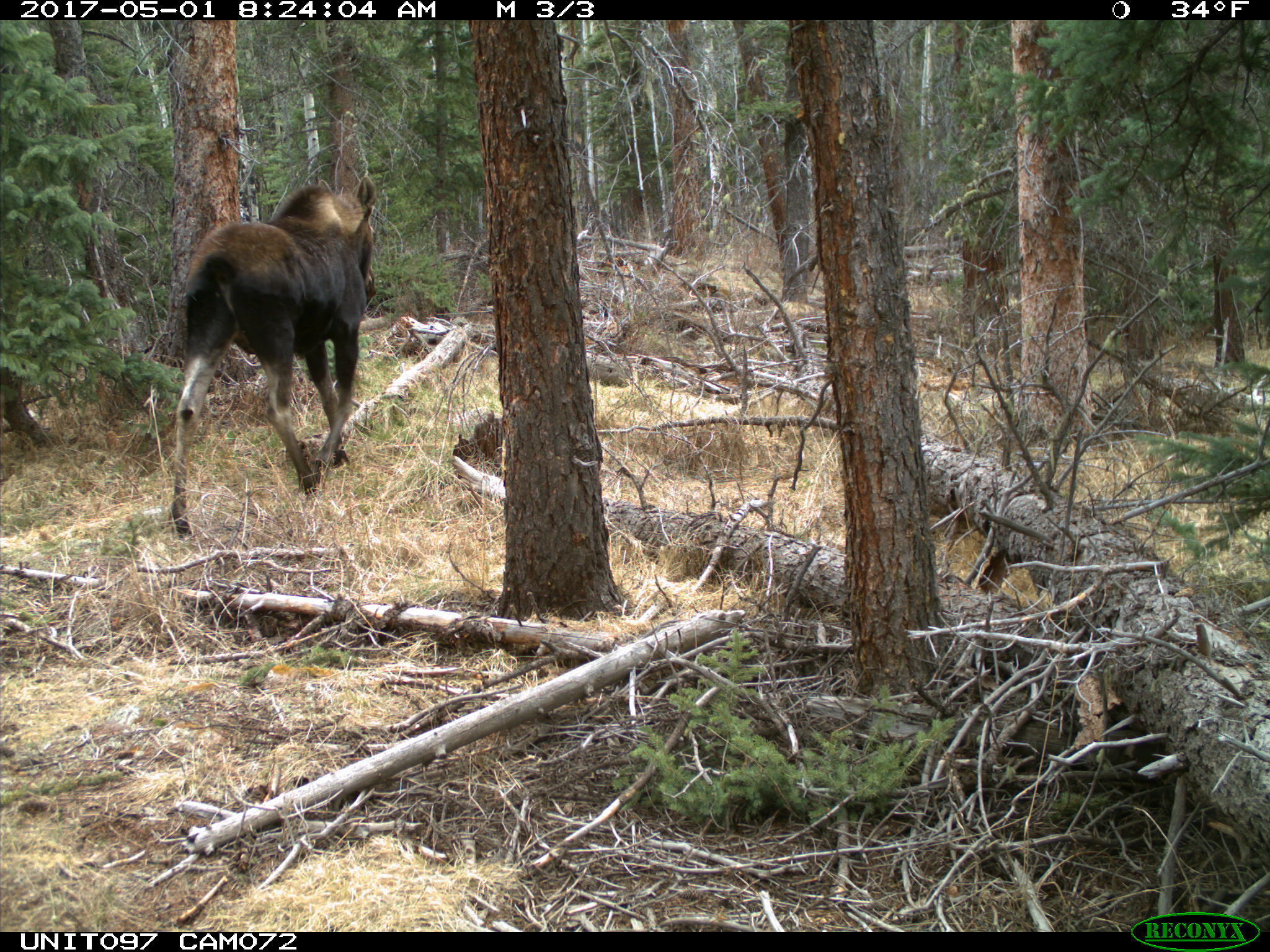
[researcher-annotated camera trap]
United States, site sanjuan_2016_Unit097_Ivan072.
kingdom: Animalia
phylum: Chordata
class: Mammalia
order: Artiodactyla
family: Cervidae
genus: Alces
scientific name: Alces alces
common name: moose